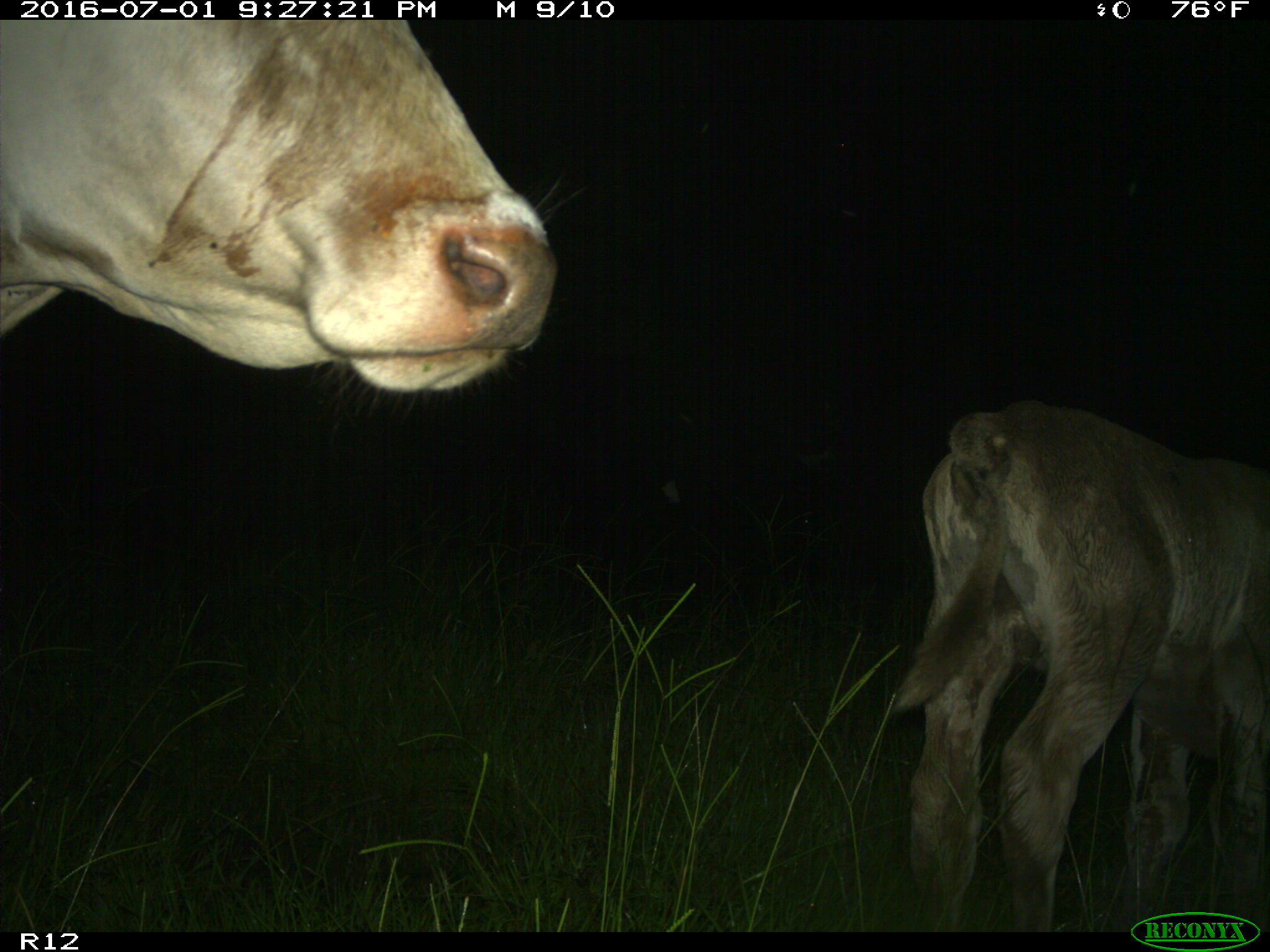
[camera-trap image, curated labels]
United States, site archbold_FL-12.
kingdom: Animalia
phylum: Chordata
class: Mammalia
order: Artiodactyla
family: Bovidae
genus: Bos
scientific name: Bos taurus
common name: domestic cow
Bos taurus (domestic cow).